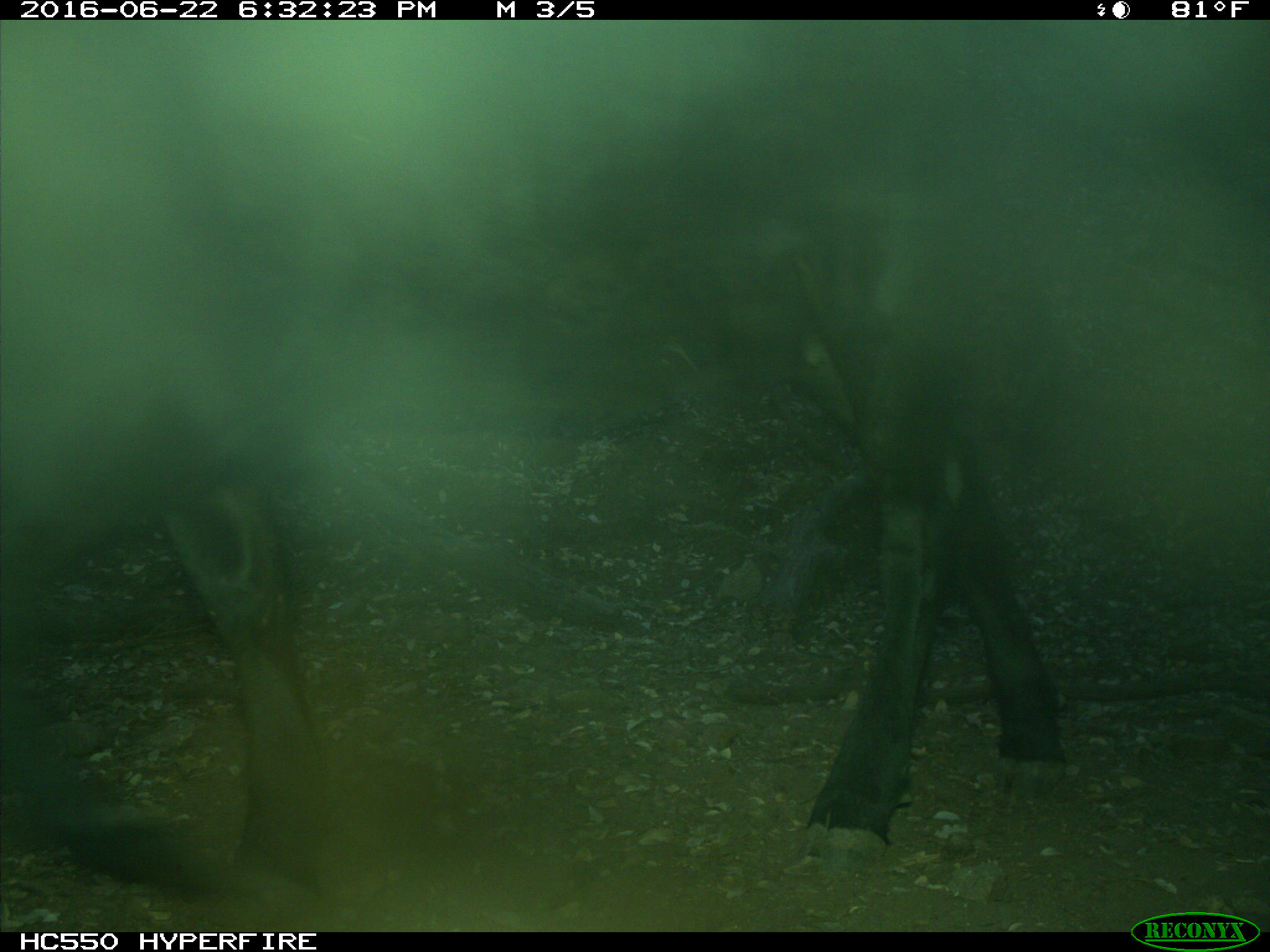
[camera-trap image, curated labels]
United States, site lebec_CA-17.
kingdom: Animalia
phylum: Chordata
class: Mammalia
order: Artiodactyla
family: Bovidae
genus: Bos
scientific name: Bos taurus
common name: domestic cow